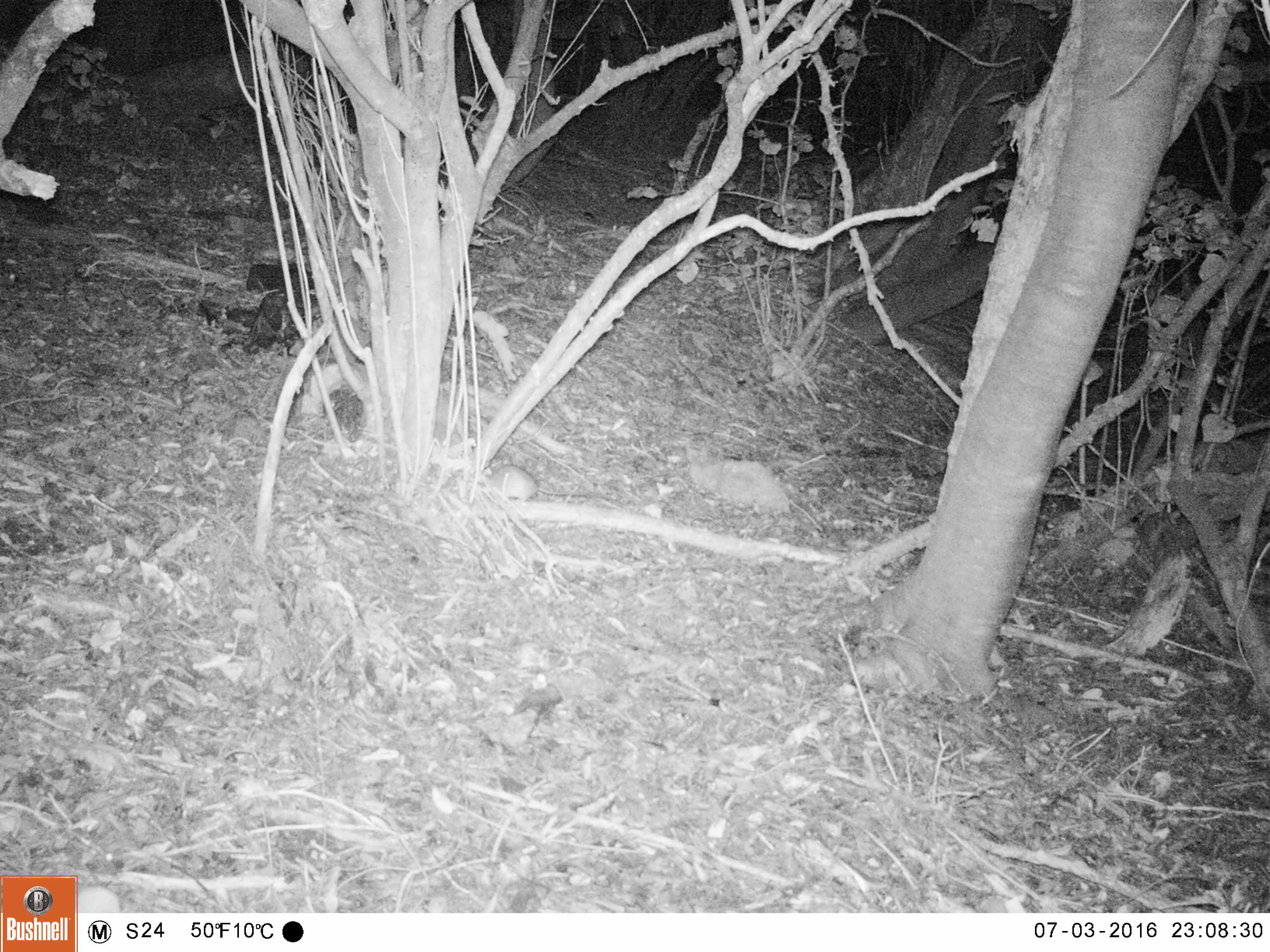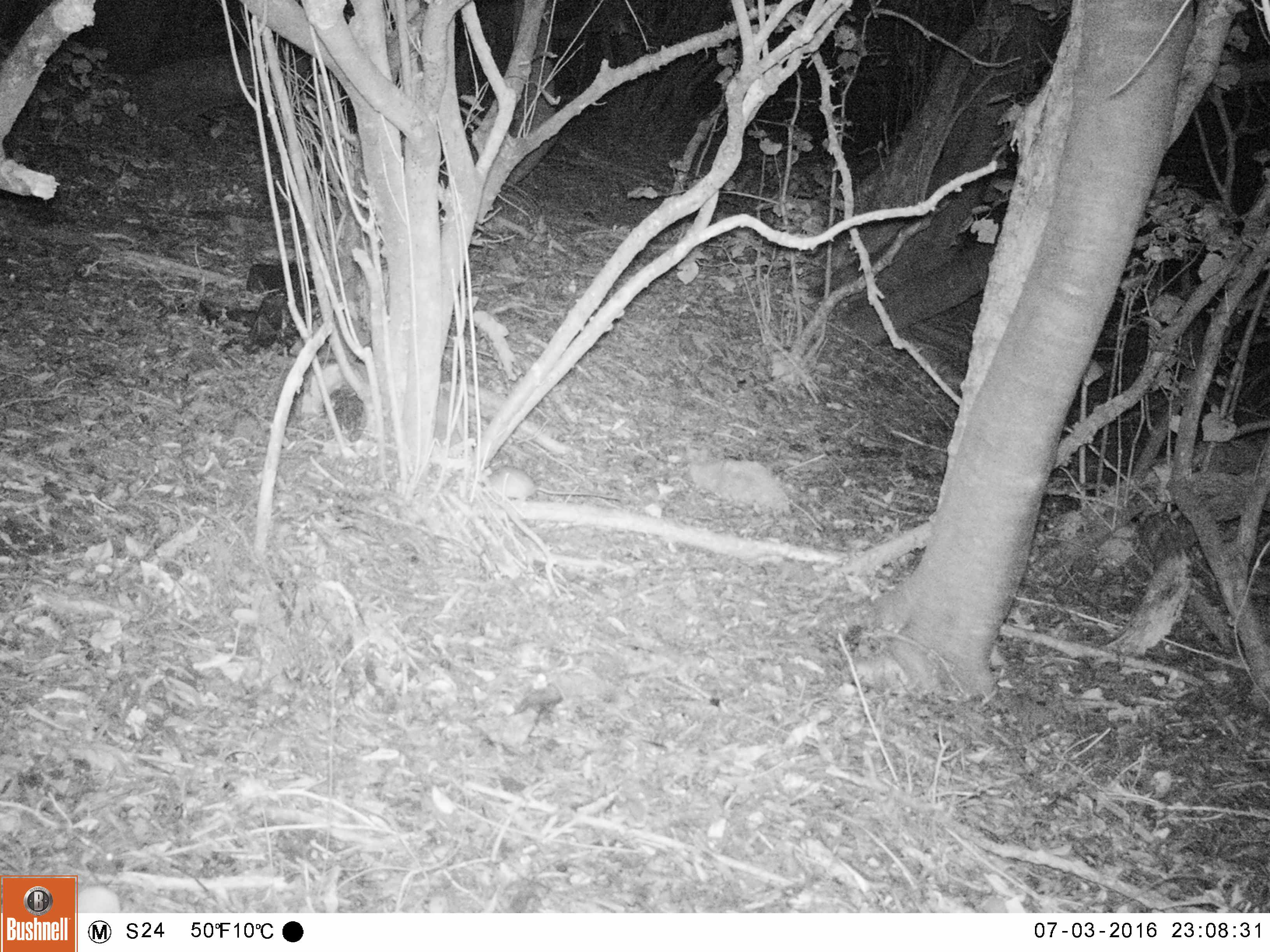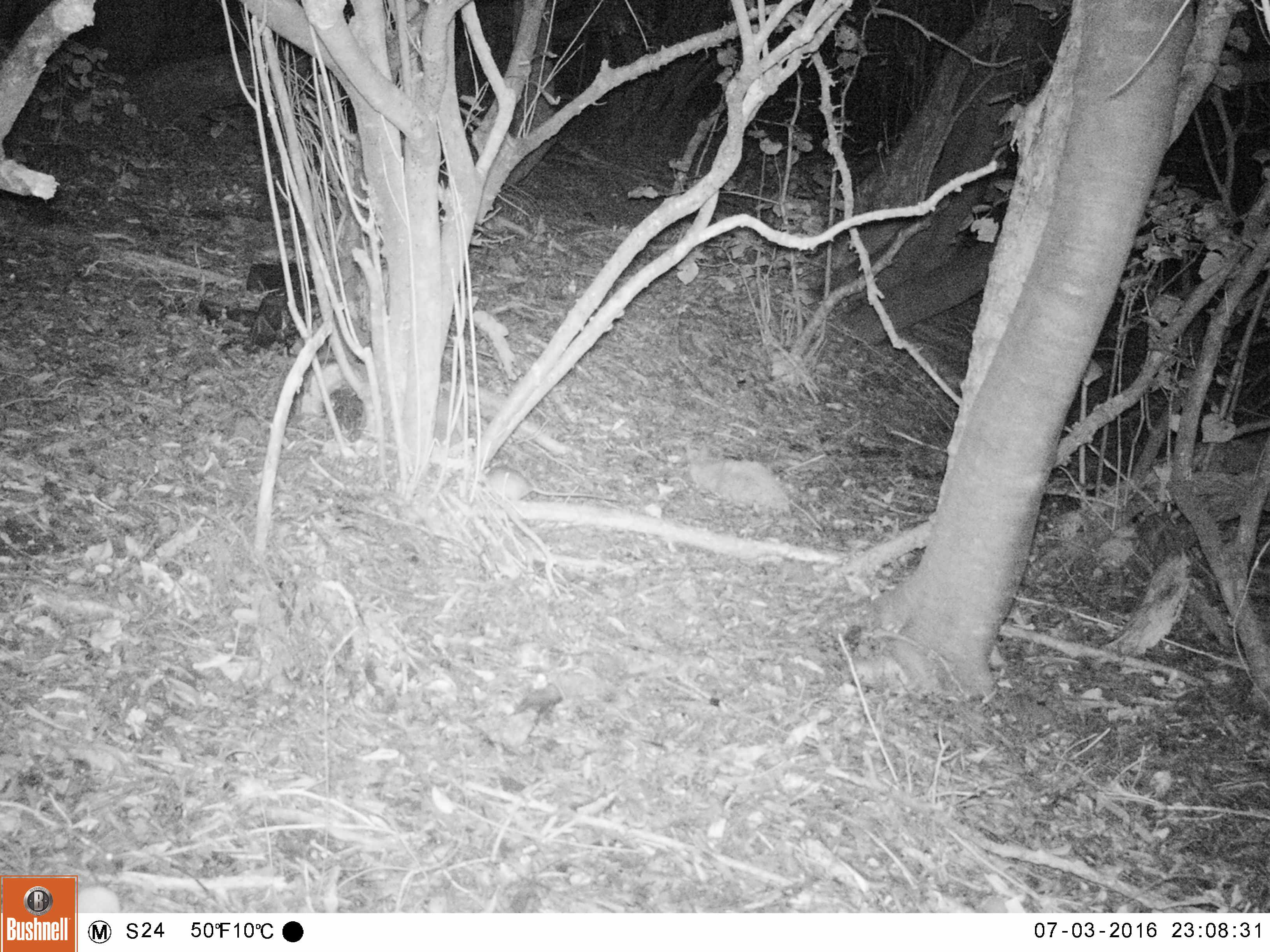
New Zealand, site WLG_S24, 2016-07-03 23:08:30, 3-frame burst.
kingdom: Animalia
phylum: Chordata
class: Mammalia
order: Rodentia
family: Muridae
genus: Rattus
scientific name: Rattus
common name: rat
Rat (Rattus).